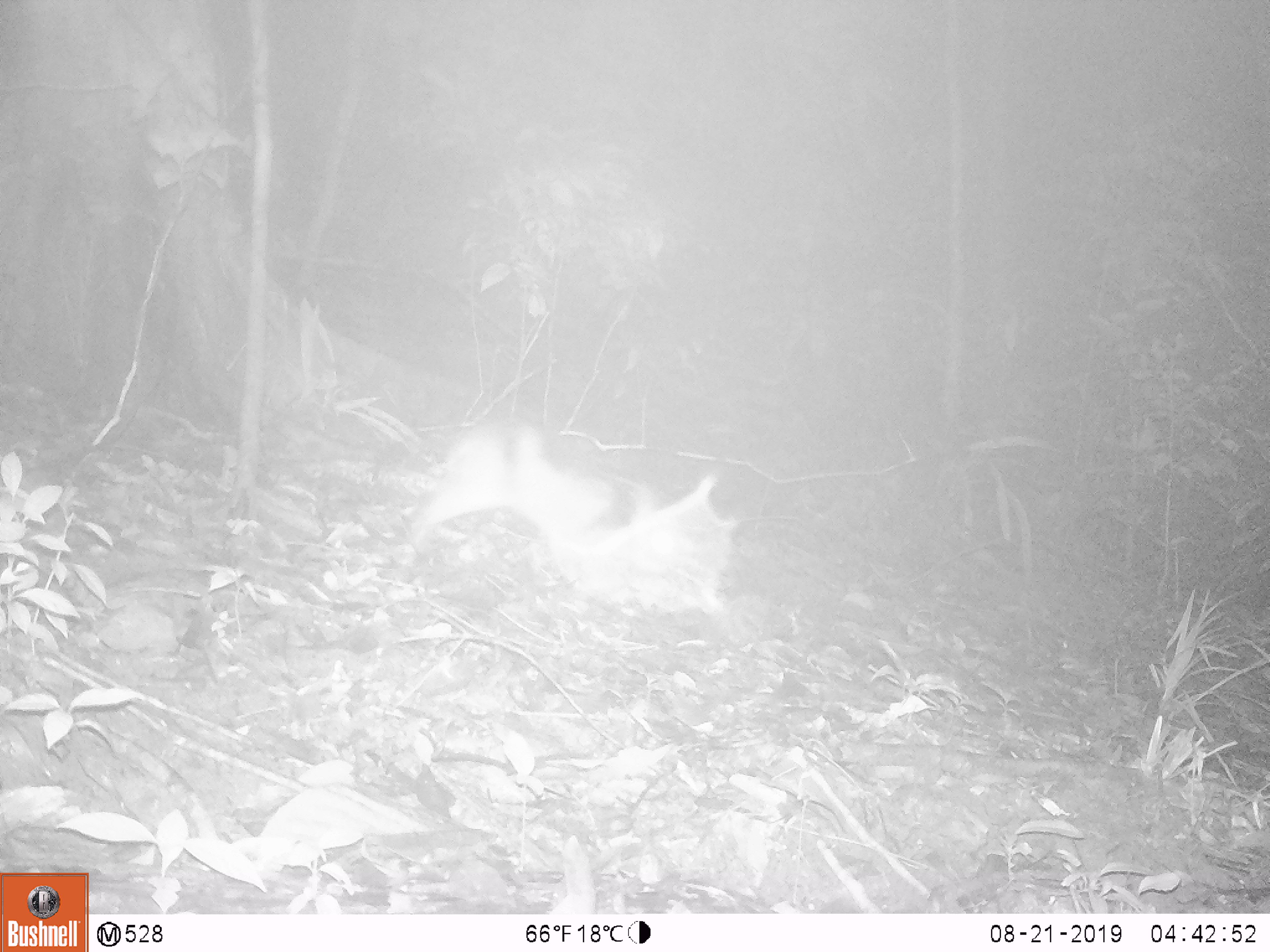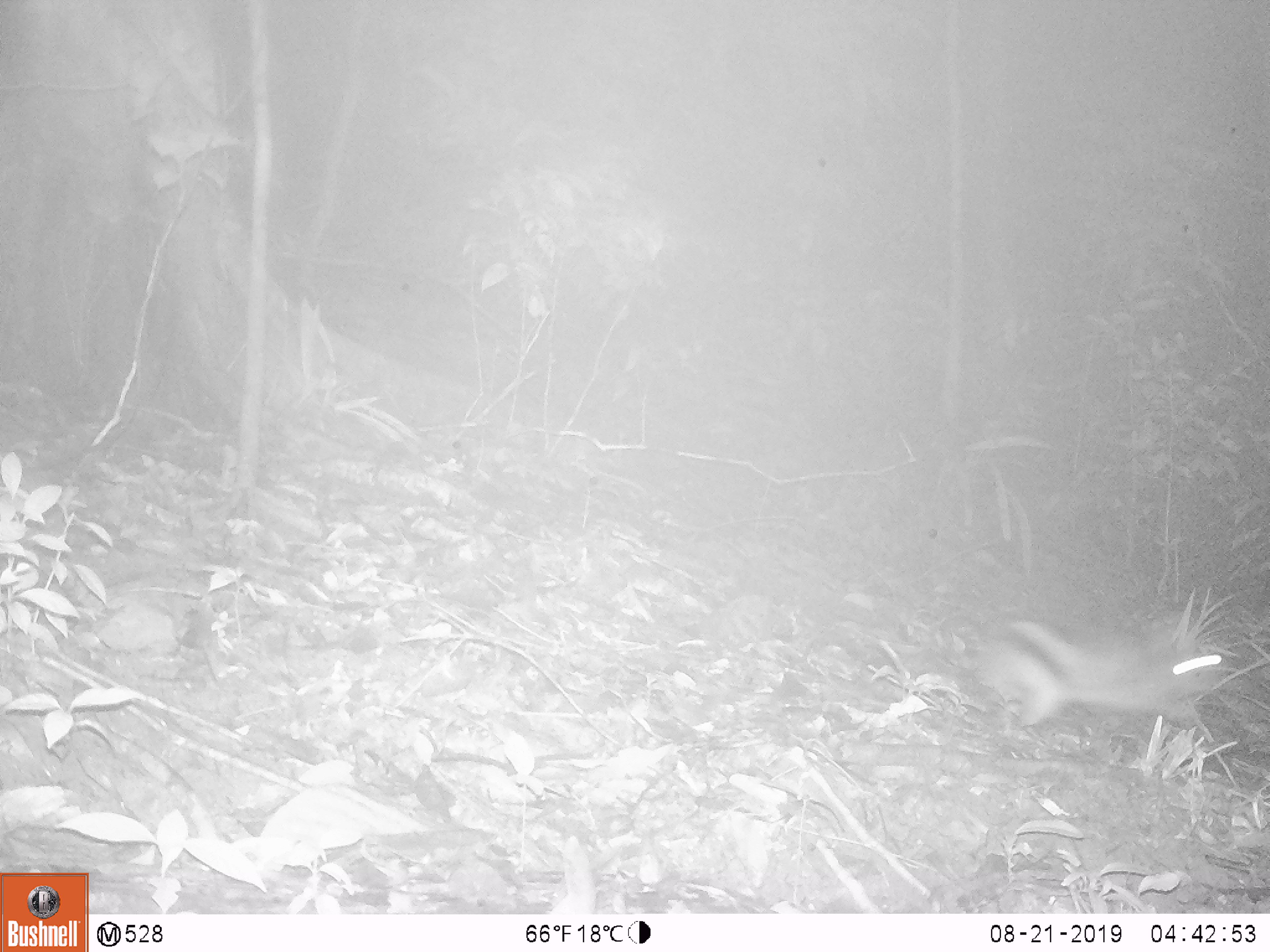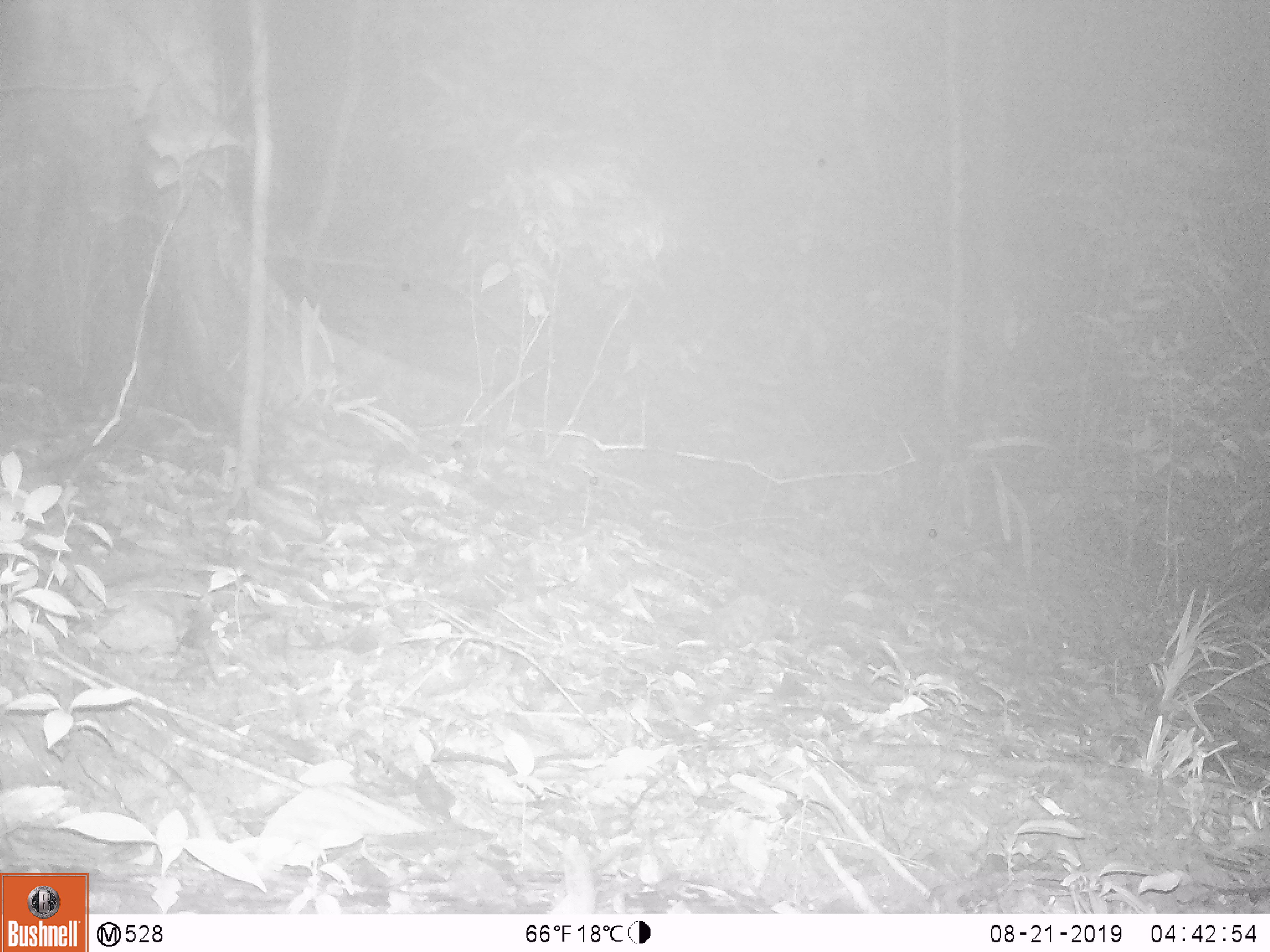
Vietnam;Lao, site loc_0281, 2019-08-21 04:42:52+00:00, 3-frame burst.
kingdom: Animalia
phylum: Chordata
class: Mammalia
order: Lagomorpha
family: Leporidae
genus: Nesolagus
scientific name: Nesolagus timminsi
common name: annamite striped rabbit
Annamite striped rabbit (Nesolagus timminsi). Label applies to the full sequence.